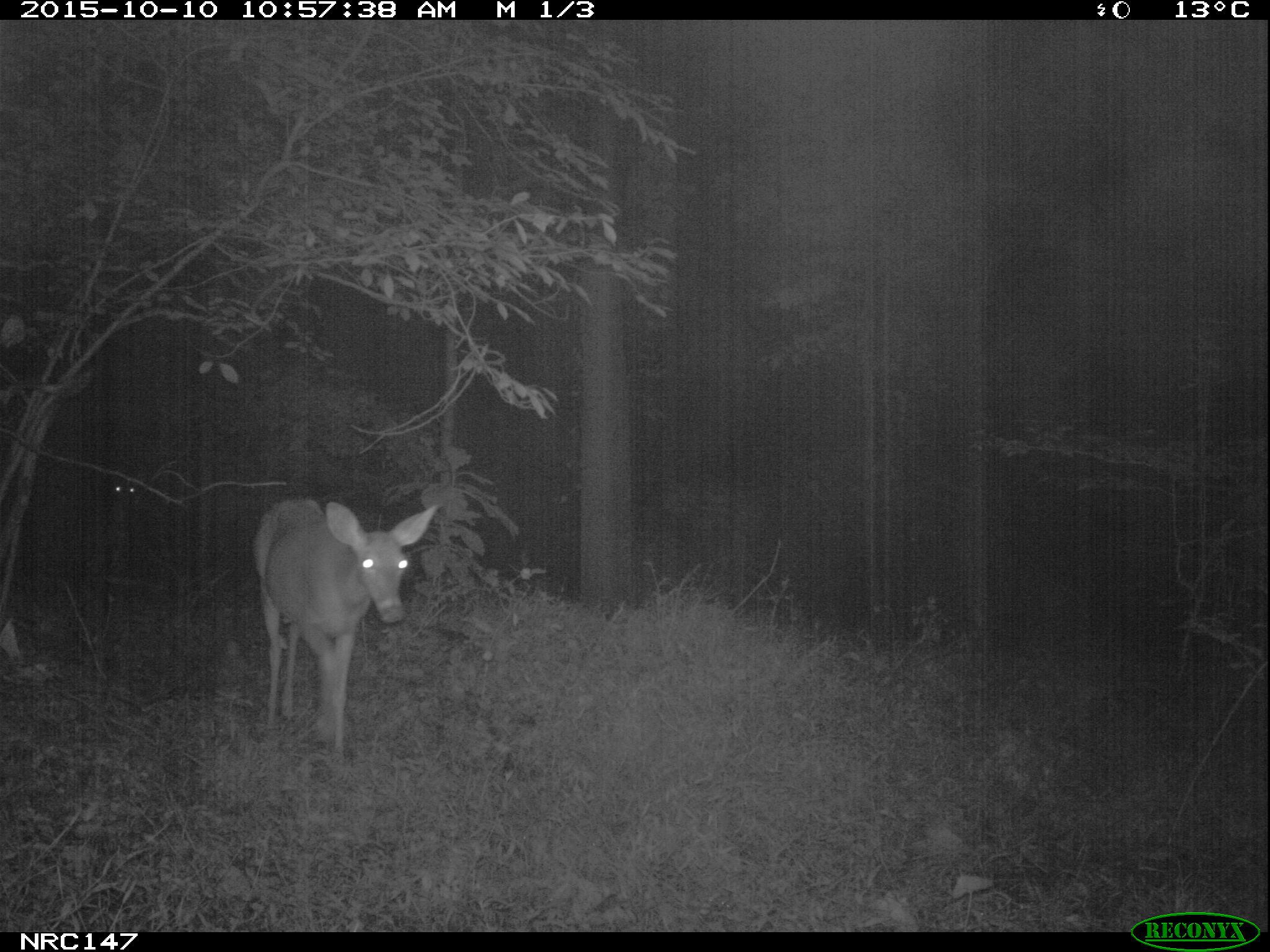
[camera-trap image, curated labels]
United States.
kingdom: Animalia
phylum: Chordata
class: Mammalia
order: Artiodactyla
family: Cervidae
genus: Odocoileus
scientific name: Odocoileus virginianus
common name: white-tailed deer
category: White Tailed Deer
White Tailed Deer (white-tailed deer) (Odocoileus virginianus).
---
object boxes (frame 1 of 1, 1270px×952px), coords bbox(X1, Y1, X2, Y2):
White Tailed Deer: bbox(244, 489, 447, 773)